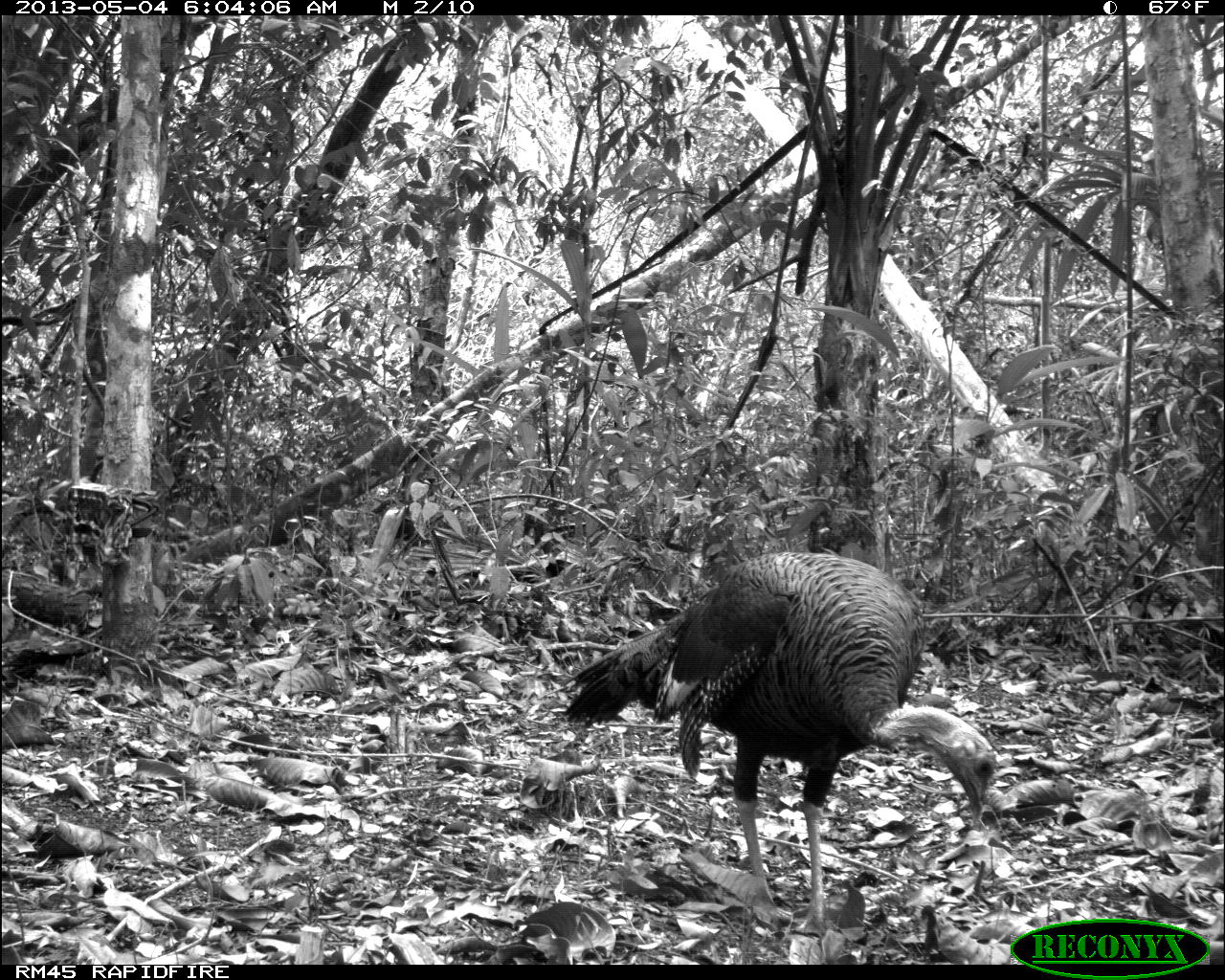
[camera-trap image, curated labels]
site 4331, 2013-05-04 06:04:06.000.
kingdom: Animalia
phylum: Chordata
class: Aves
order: Galliformes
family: Phasianidae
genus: Meleagris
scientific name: Meleagris ocellata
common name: ocellated turkey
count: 1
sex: female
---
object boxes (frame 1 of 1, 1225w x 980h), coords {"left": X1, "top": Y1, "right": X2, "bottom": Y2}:
meleagris ocellata: {"left": 559, "top": 549, "right": 998, "bottom": 936}